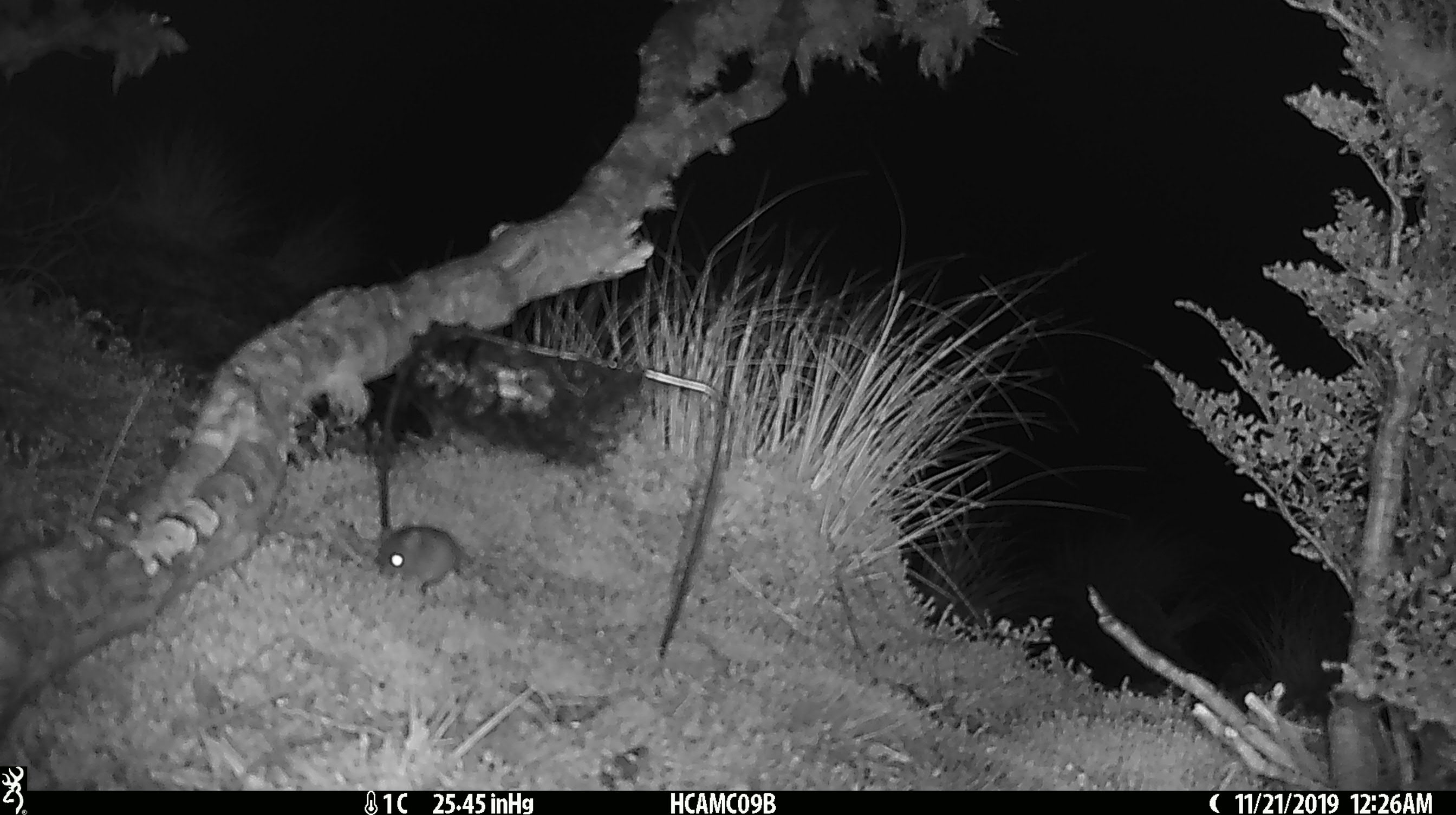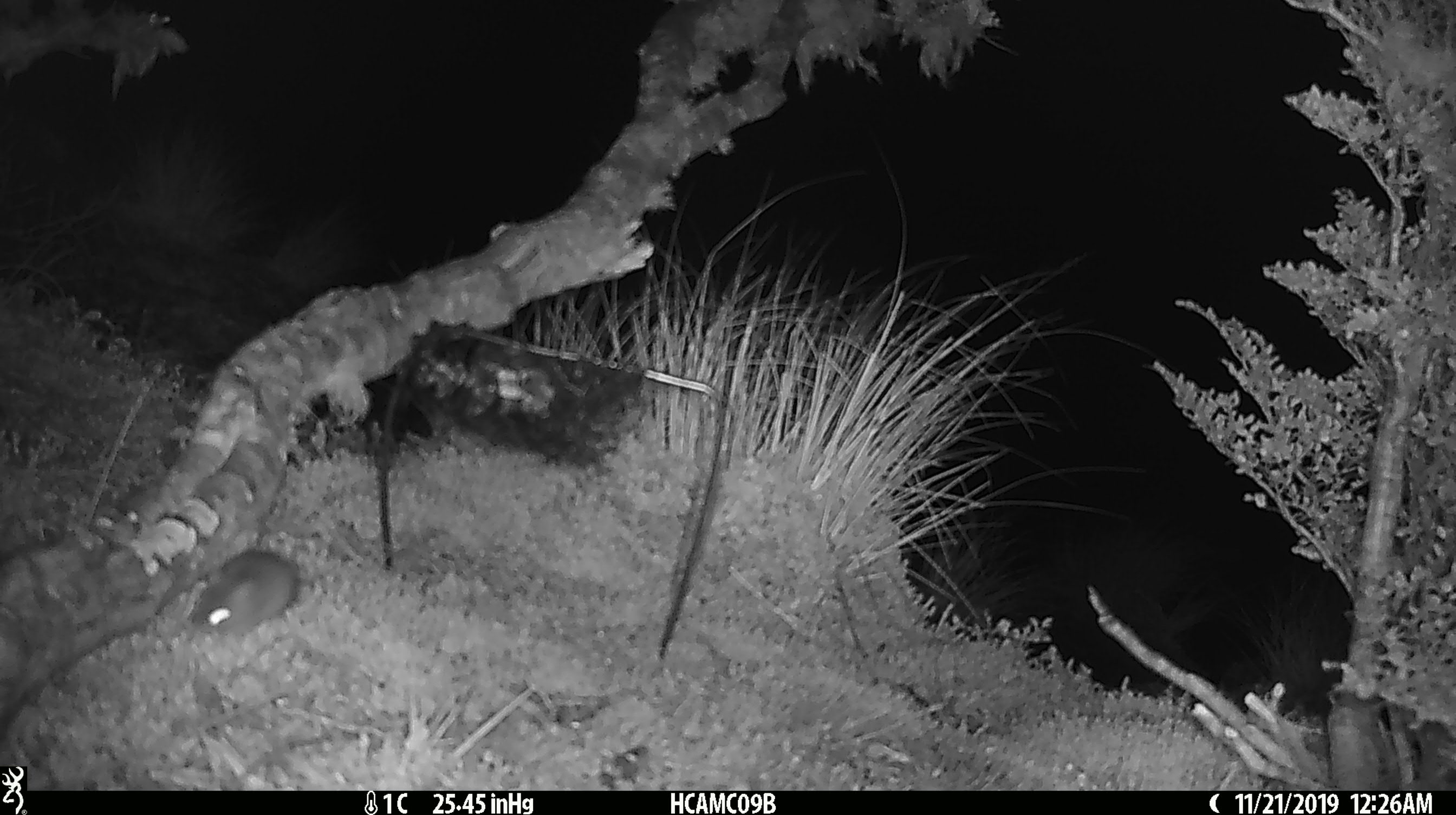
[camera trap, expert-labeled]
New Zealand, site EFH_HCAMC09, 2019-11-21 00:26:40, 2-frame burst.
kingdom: Animalia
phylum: Chordata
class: Mammalia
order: Rodentia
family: Muridae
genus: Mus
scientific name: Mus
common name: mouse